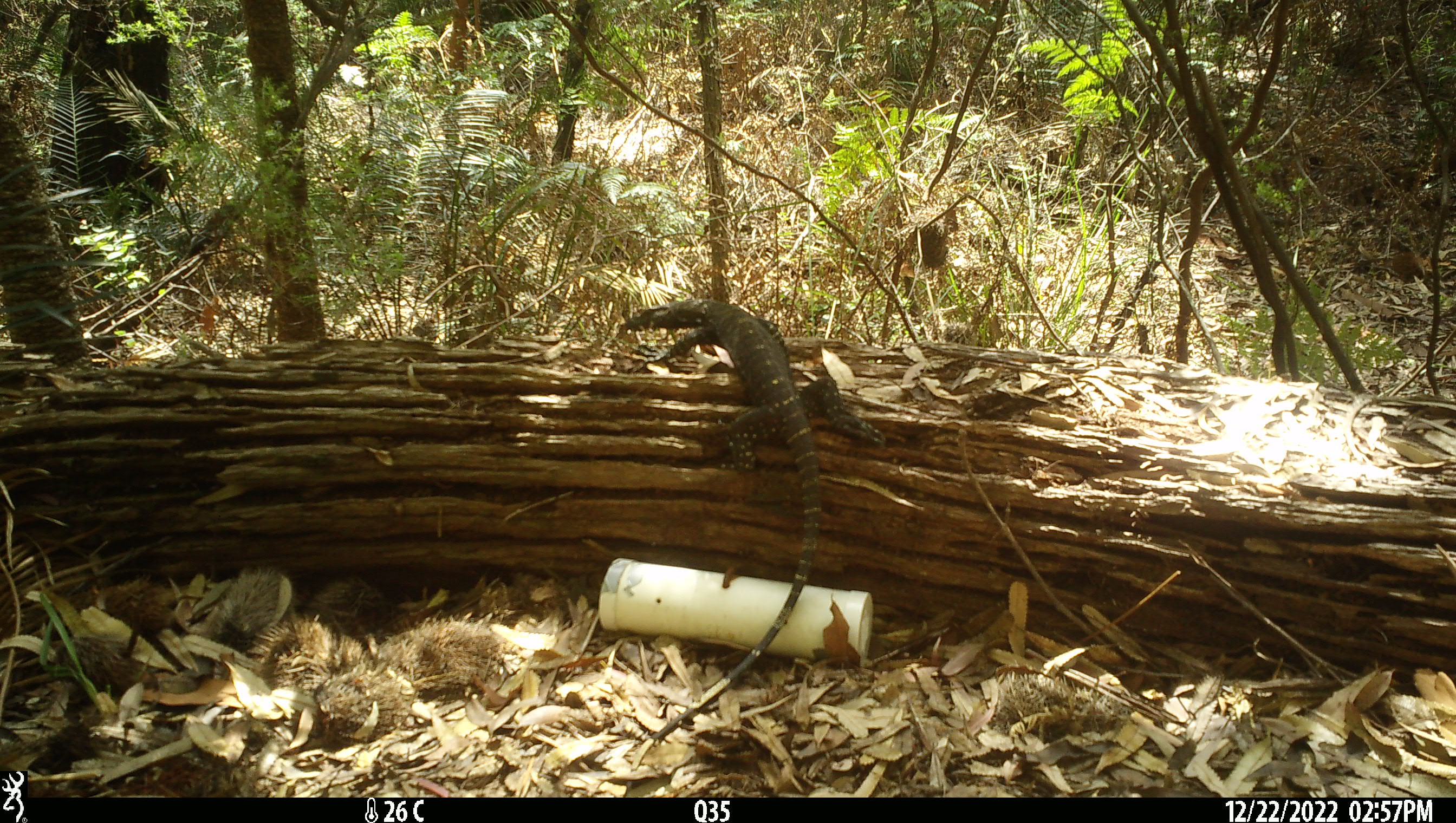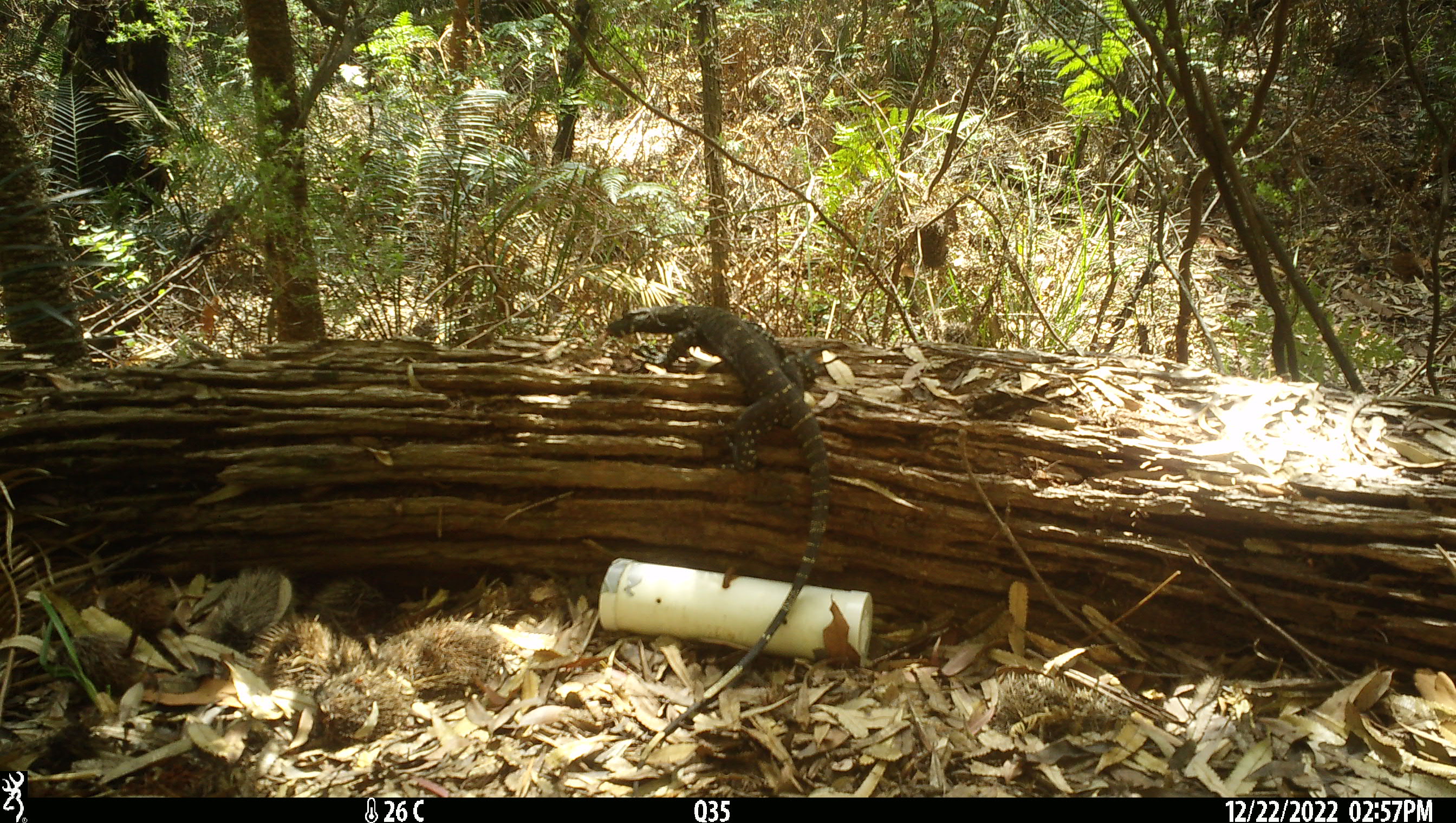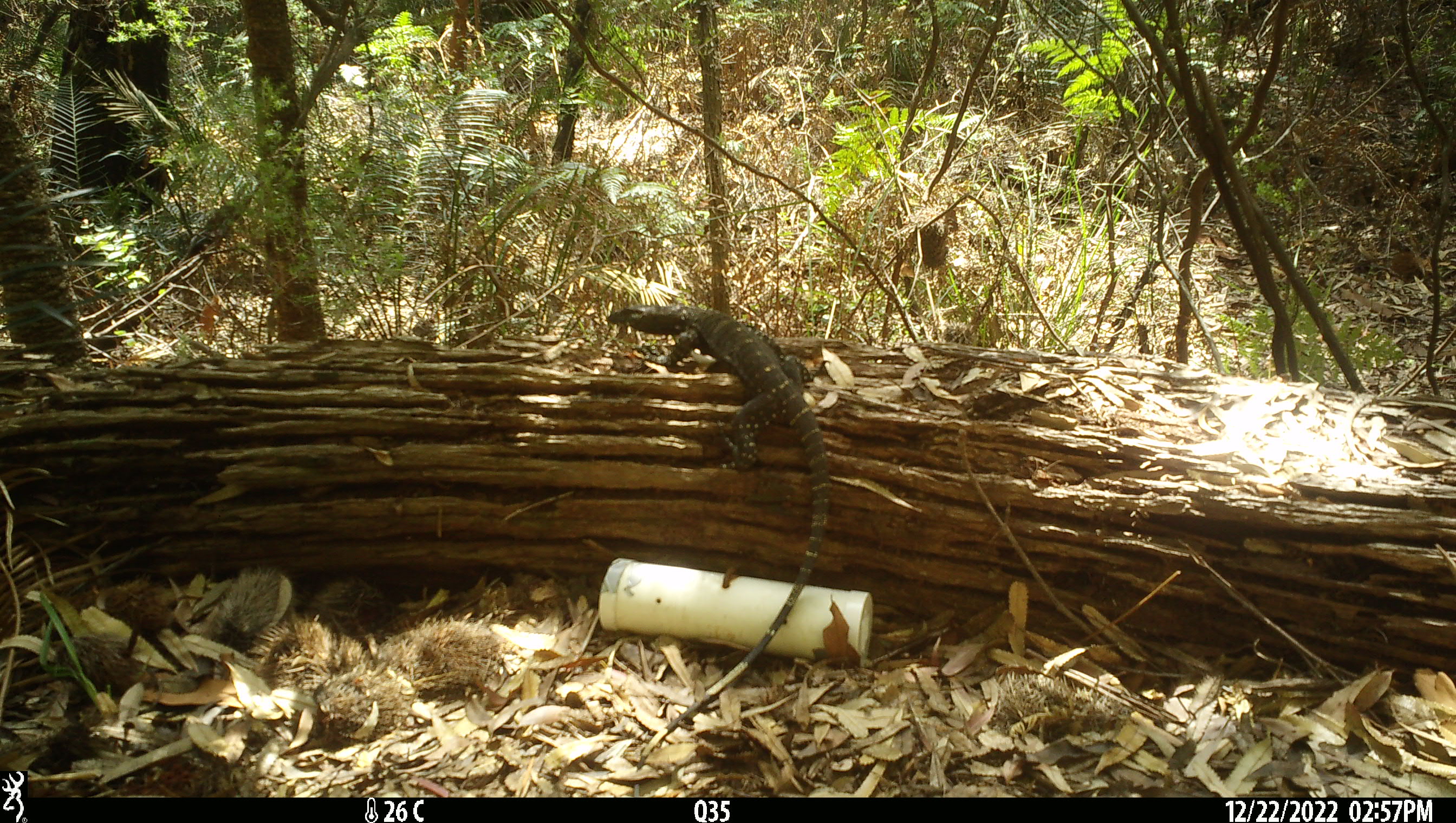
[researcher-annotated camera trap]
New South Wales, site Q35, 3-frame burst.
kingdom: Animalia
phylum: Chordata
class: Reptilia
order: Squamata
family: Varanidae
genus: Varanus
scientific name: Varanus varius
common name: lace monitor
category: goanna